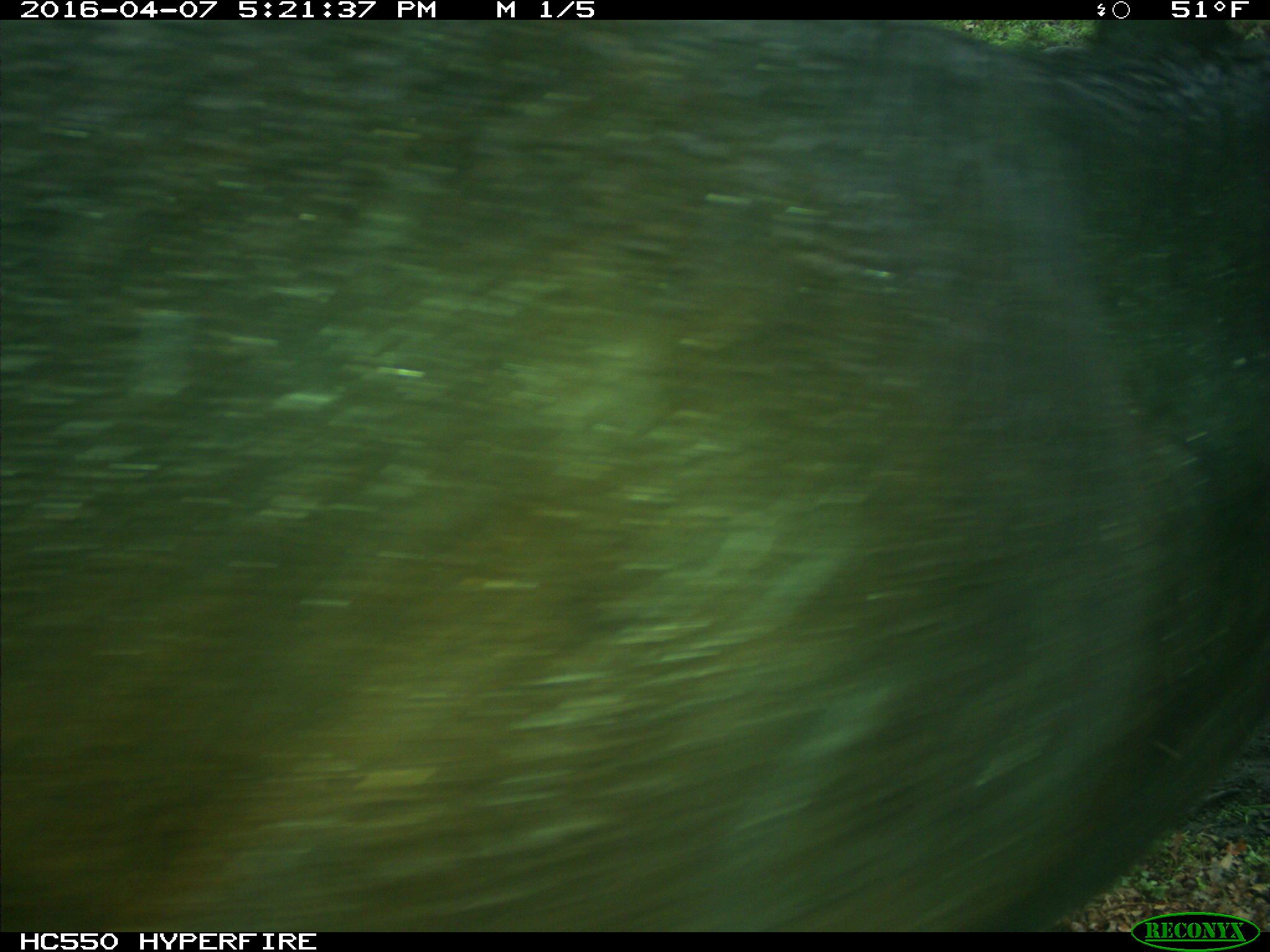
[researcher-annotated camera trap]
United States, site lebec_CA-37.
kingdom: Animalia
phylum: Chordata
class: Mammalia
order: Artiodactyla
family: Bovidae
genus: Bos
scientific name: Bos taurus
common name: domestic cow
Bos taurus (domestic cow).